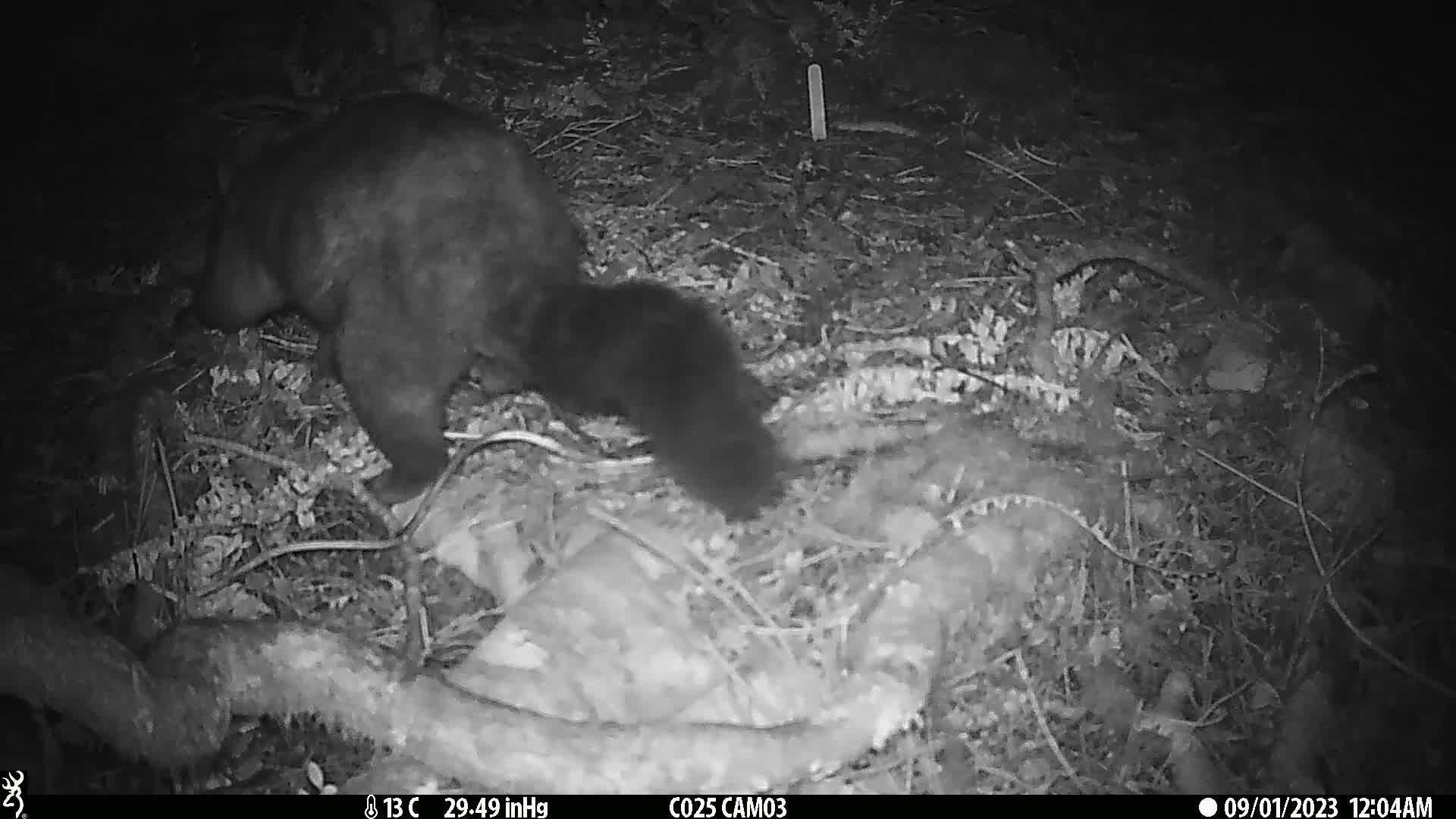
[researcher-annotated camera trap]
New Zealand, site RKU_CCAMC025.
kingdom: Animalia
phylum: Chordata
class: Mammalia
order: Diprotodontia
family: Phalangeridae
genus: Trichosurus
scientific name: Trichosurus vulpecula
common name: common brushtail possum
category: possum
Possum (common brushtail possum) (Trichosurus vulpecula).